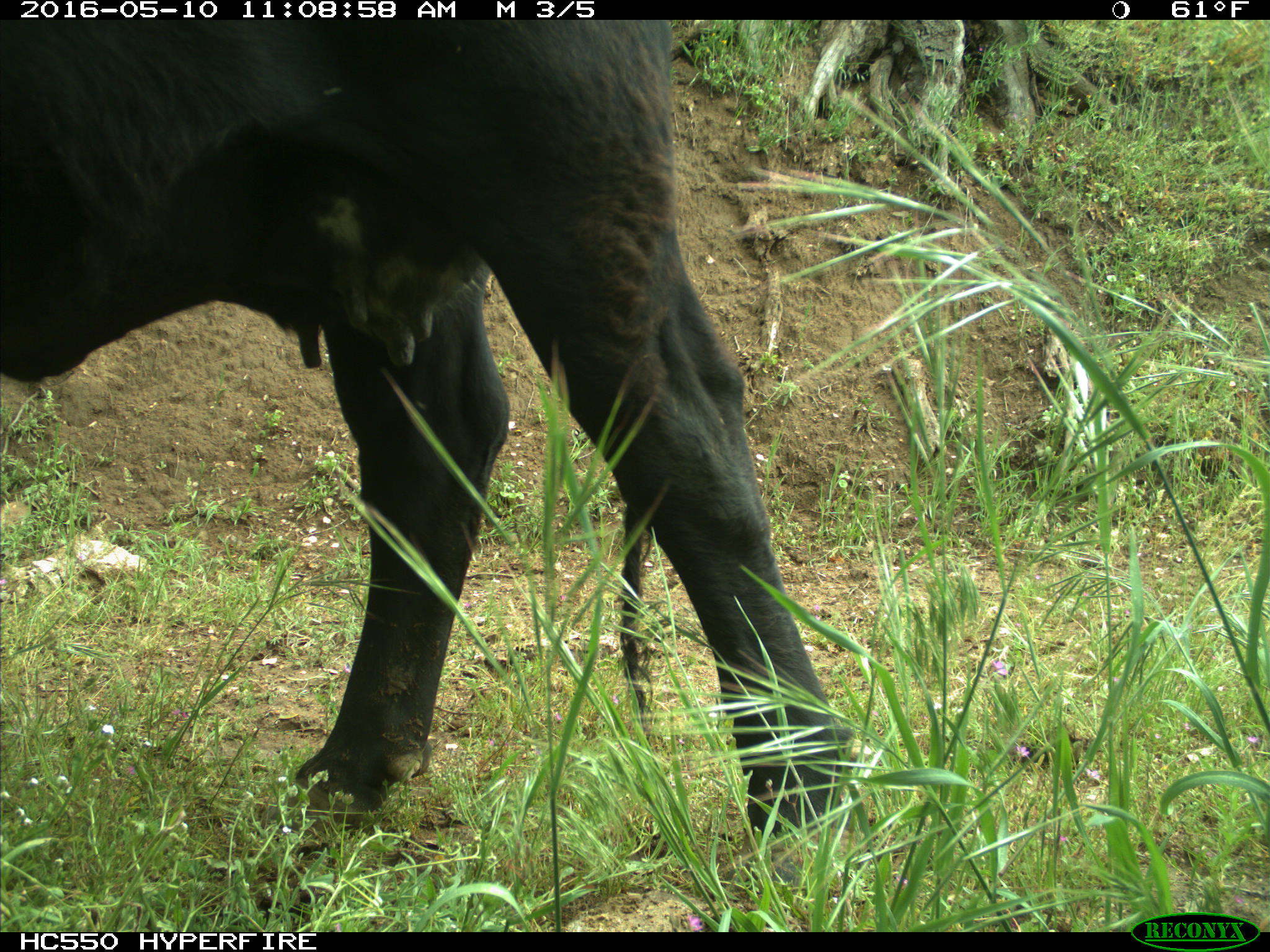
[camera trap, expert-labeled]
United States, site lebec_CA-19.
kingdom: Animalia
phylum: Chordata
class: Mammalia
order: Artiodactyla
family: Bovidae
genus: Bos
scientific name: Bos taurus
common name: domestic cow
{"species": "Bos taurus (domestic cow)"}